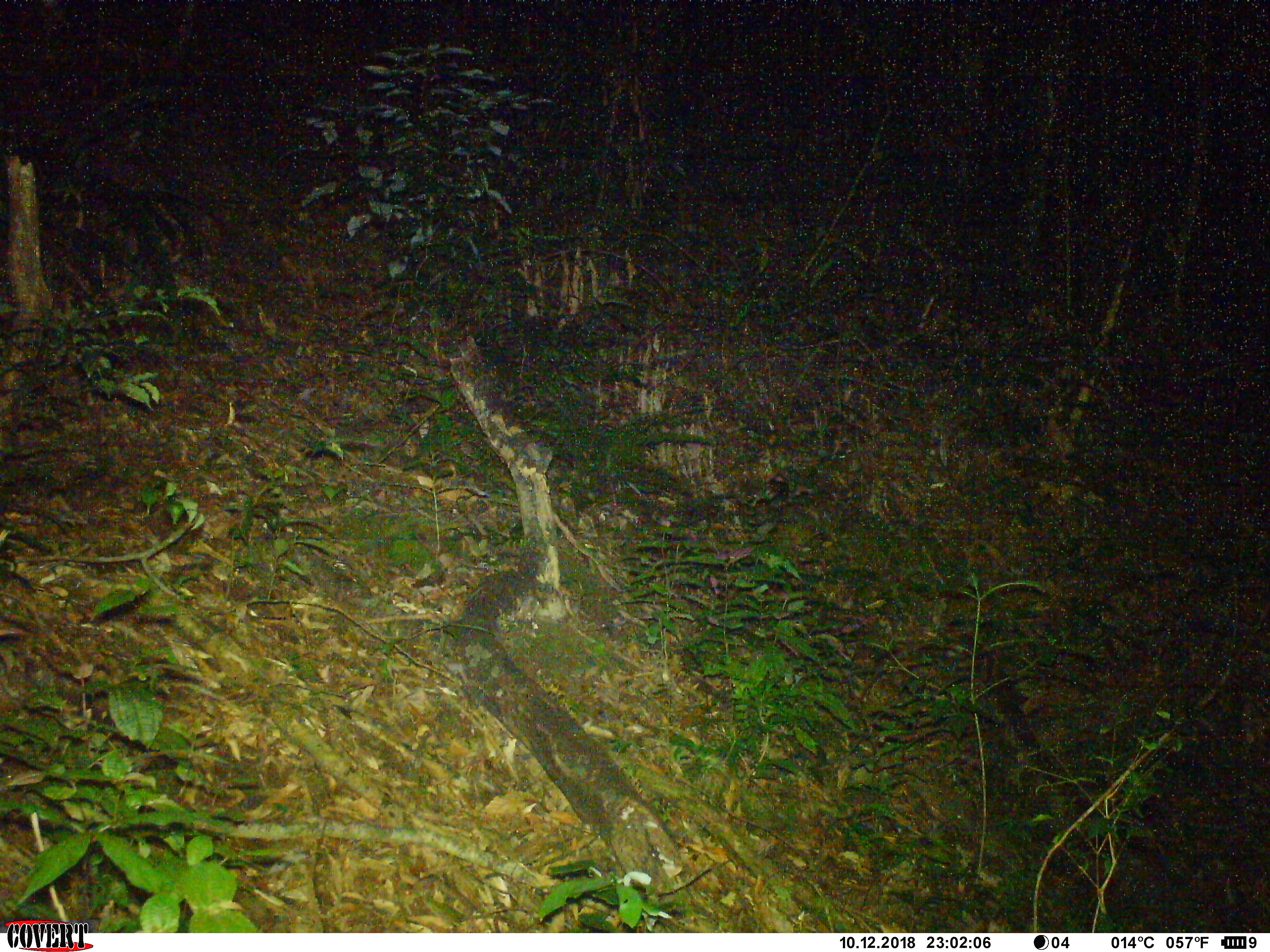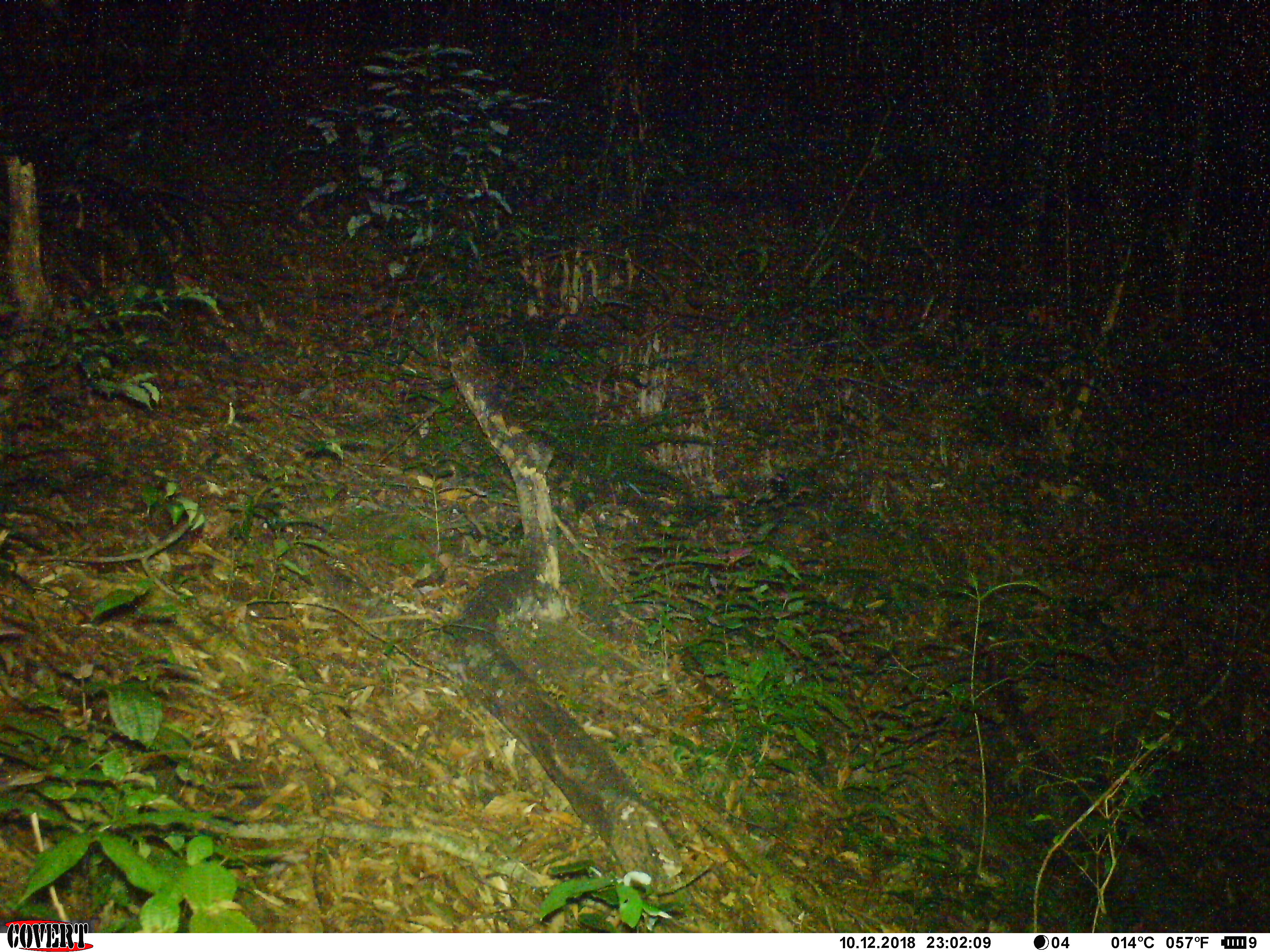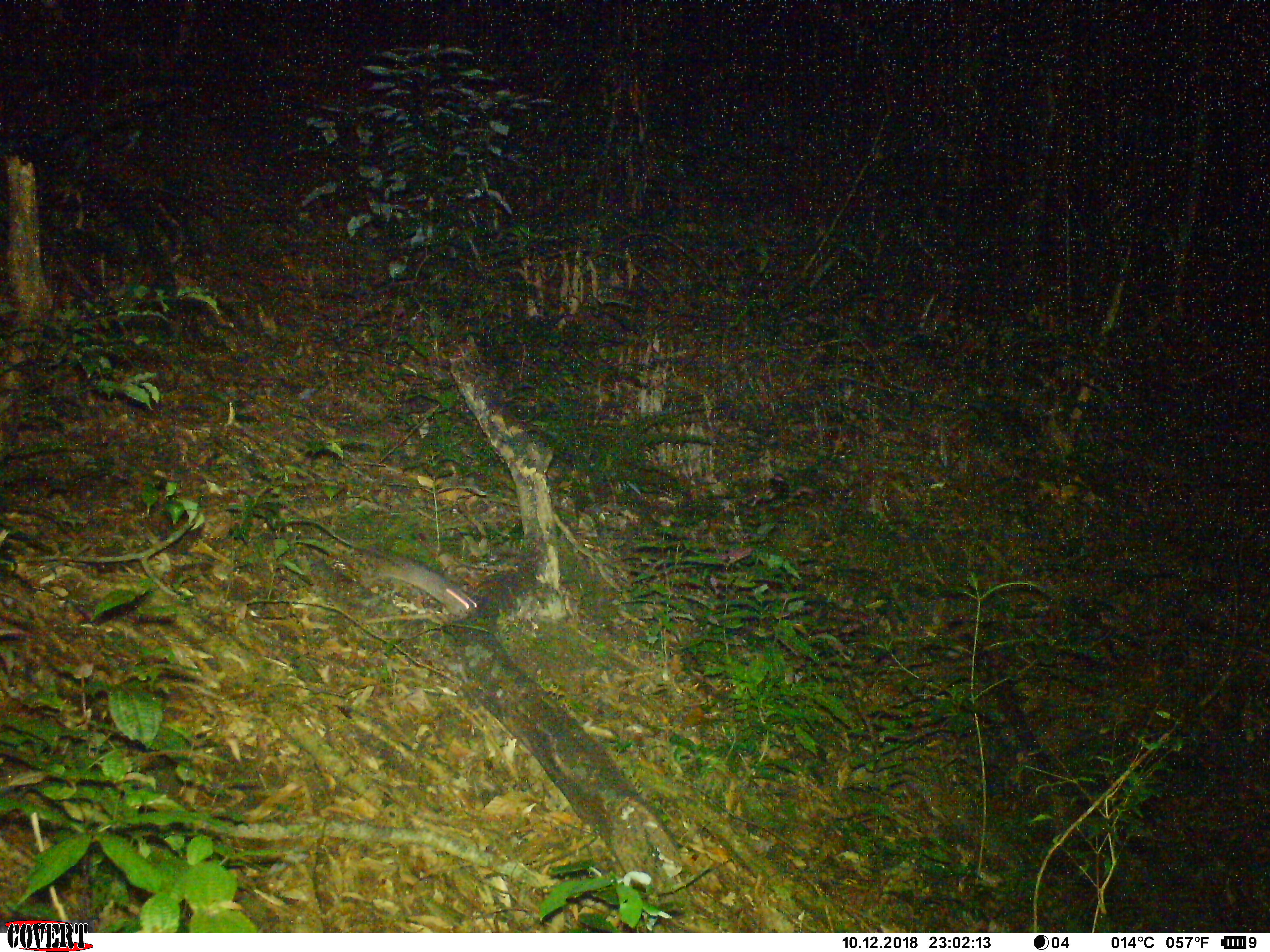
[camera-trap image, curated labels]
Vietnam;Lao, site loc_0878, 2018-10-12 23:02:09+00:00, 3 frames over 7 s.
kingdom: Animalia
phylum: Chordata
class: Mammalia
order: Rodentia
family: Muridae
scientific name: Muridae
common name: old-world mice and rats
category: unidentified murid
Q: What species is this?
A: Unidentified murid (old-world mice and rats) (Muridae).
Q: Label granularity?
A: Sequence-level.